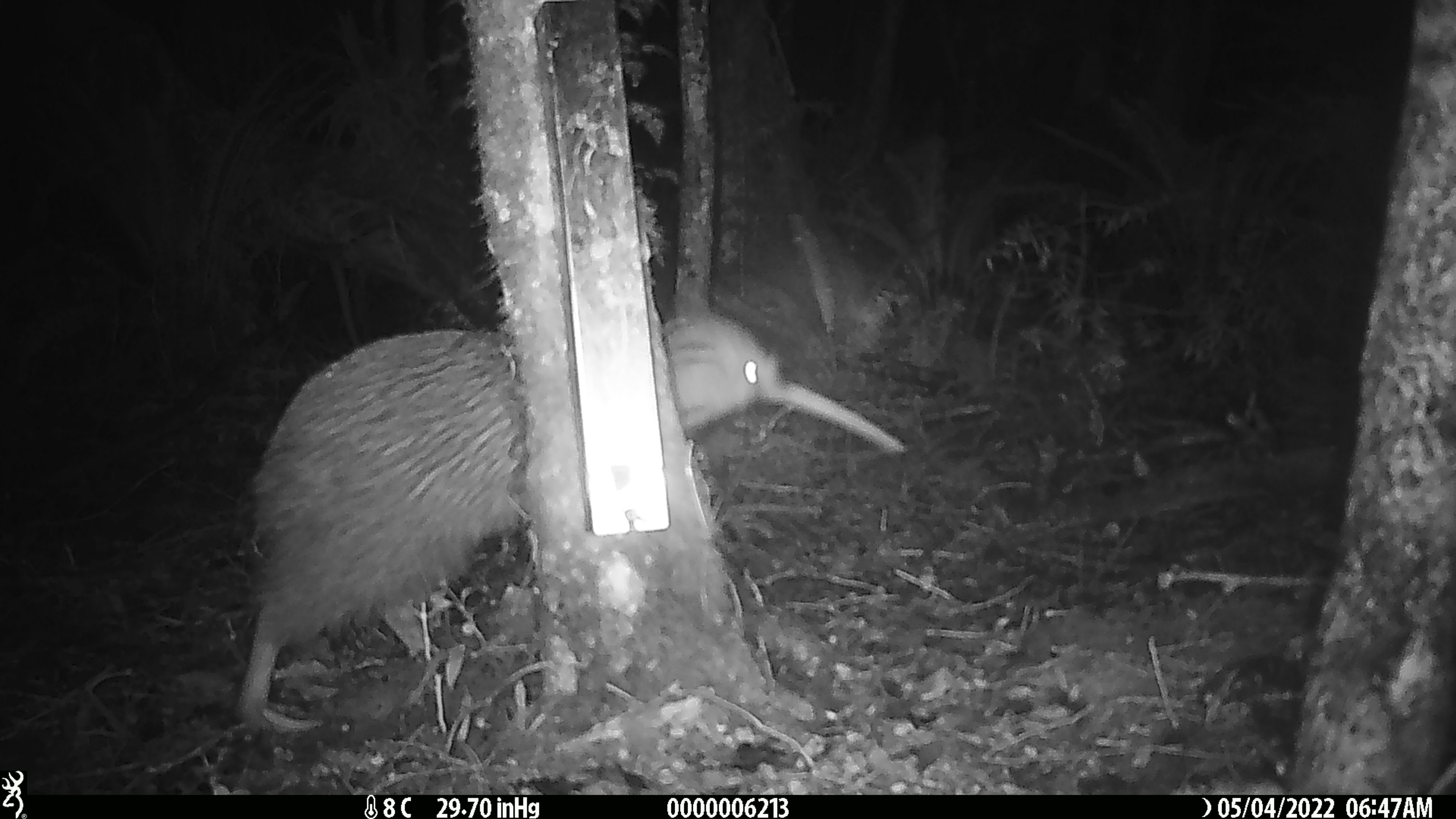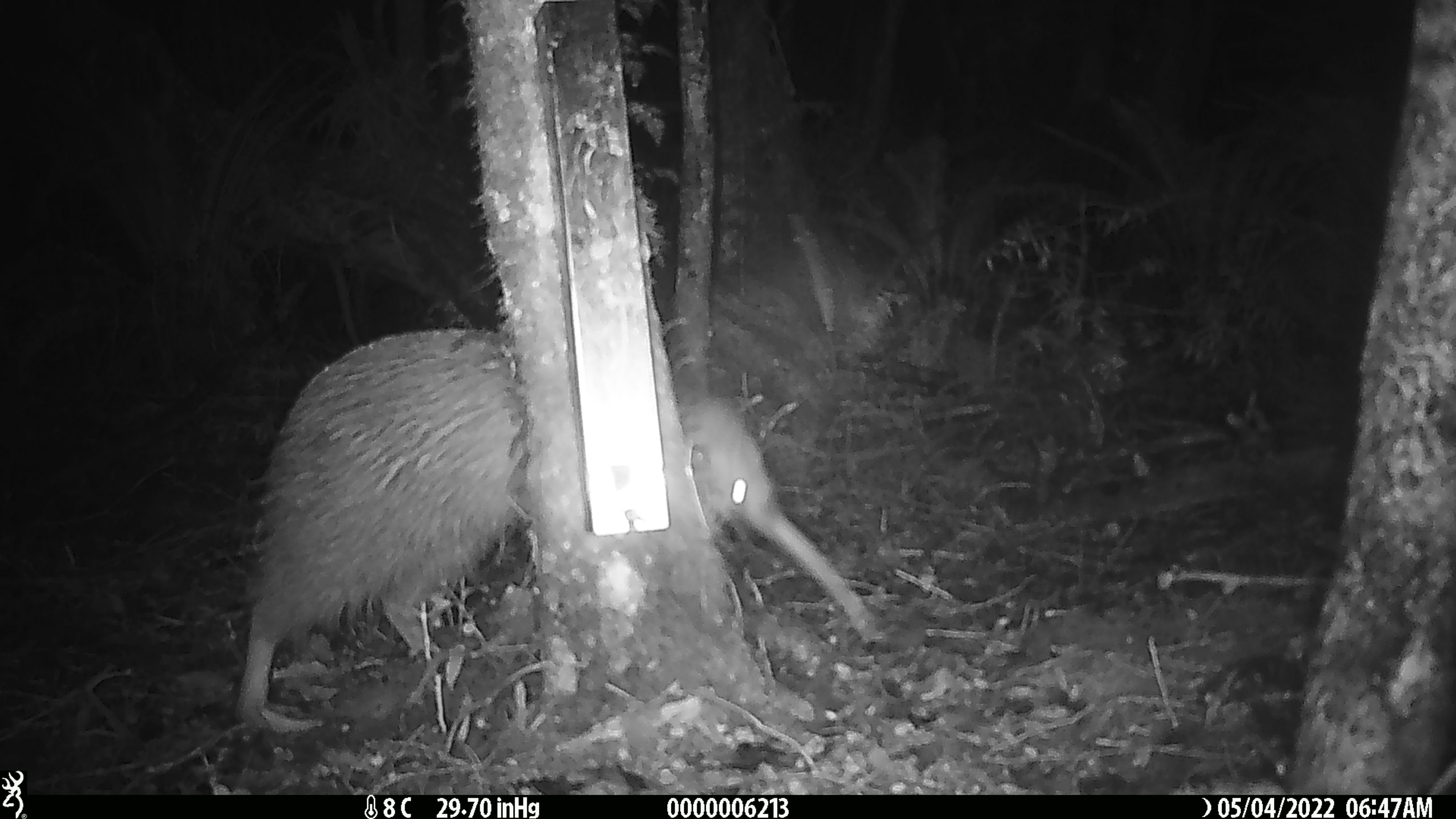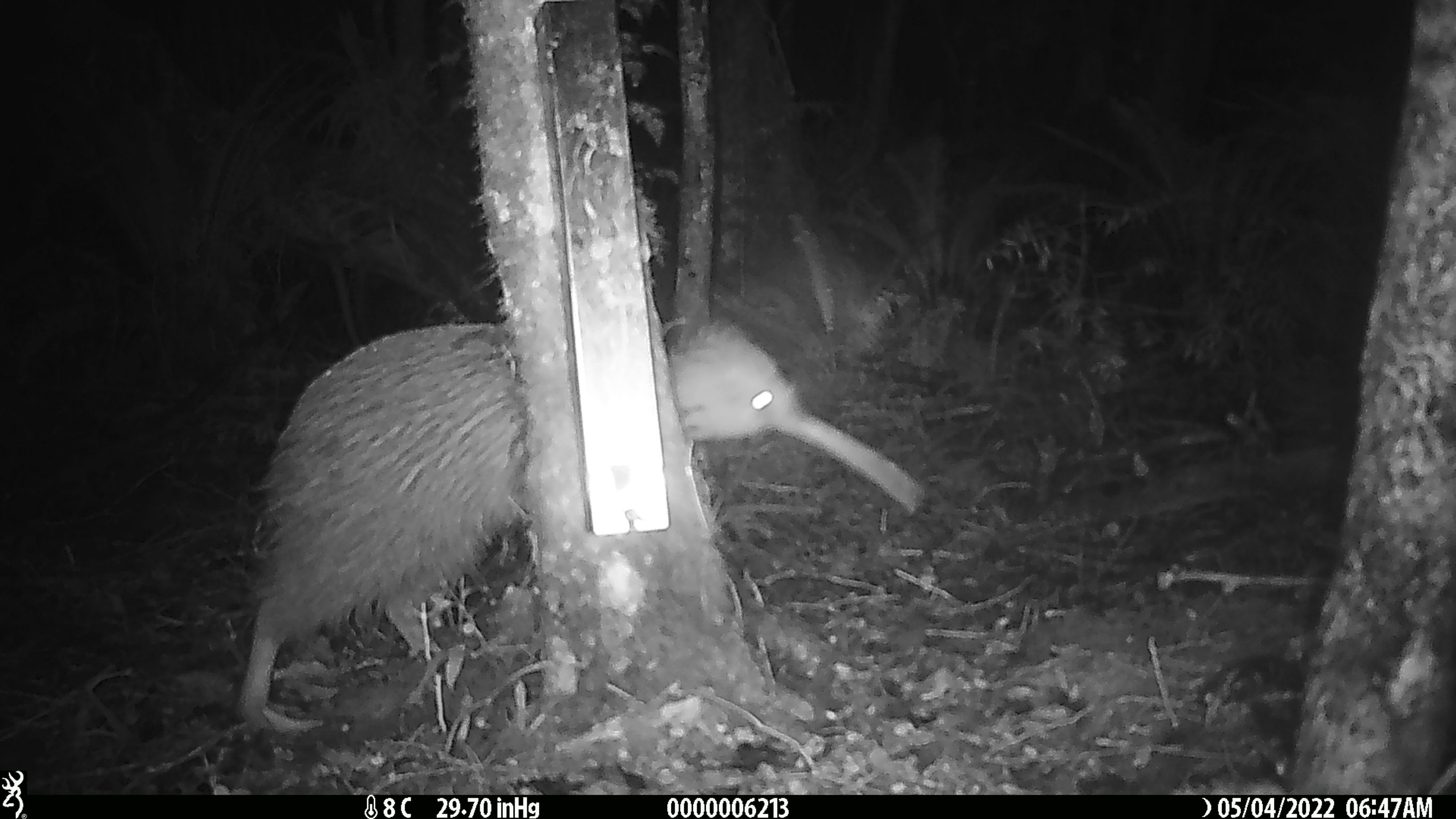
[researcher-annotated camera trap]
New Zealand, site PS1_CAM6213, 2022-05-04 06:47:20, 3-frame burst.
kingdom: Animalia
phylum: Chordata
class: Aves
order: Apterygiformes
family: Apterygidae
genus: Apteryx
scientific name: Apteryx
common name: kiwi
Kiwi (Apteryx).